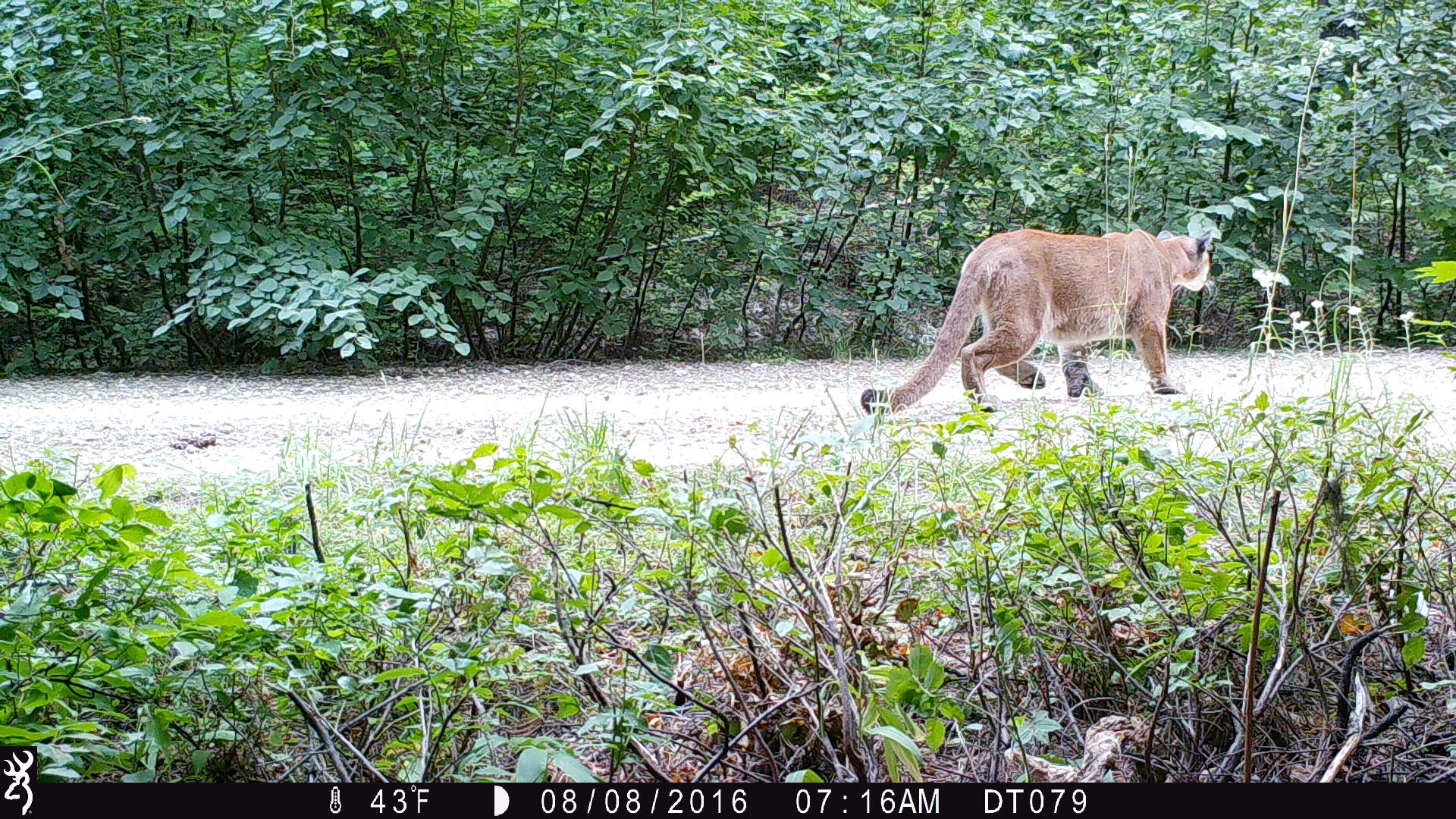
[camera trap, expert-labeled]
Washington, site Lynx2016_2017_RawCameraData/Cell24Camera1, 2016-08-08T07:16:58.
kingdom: Animalia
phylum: Chordata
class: Mammalia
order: Carnivora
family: Felidae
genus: Puma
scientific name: Puma concolor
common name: mountain lion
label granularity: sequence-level